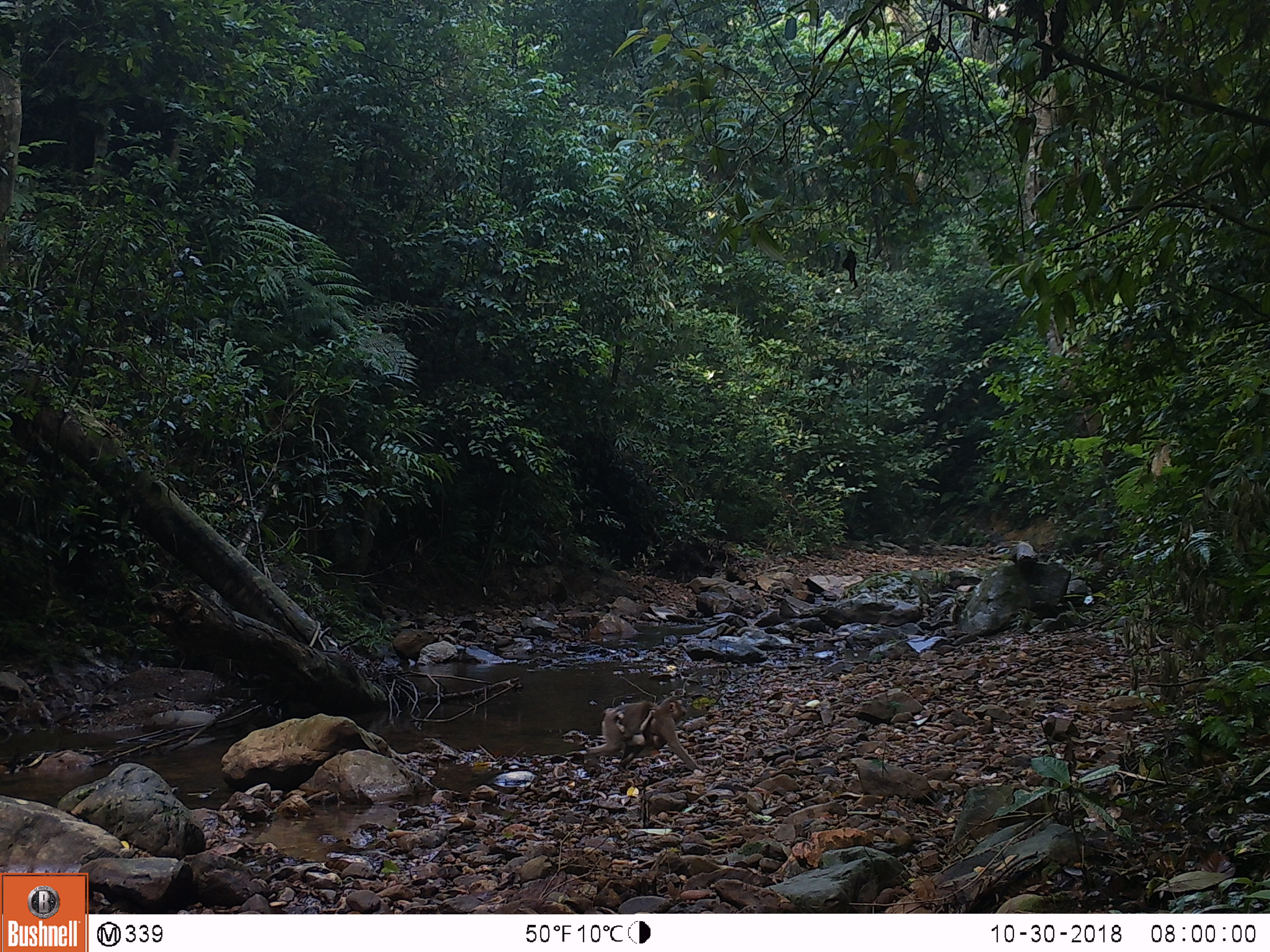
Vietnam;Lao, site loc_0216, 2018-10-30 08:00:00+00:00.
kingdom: Animalia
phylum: Chordata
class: Mammalia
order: Primates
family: Cercopithecidae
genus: Macaca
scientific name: Macaca nemestrina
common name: pig-tailed macaque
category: pig tailed macaque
Pig tailed macaque (pig-tailed macaque) (Macaca nemestrina). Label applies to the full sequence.